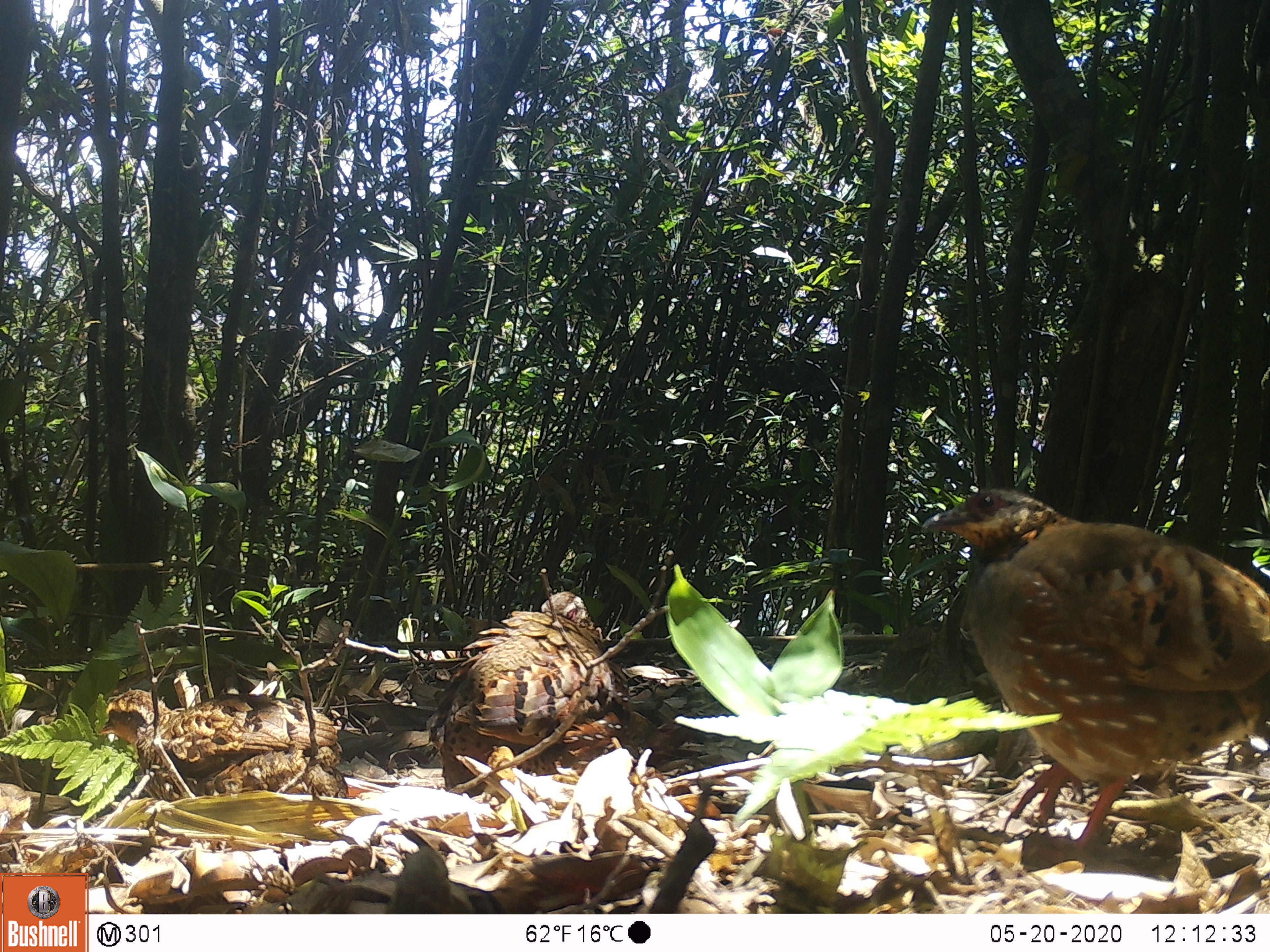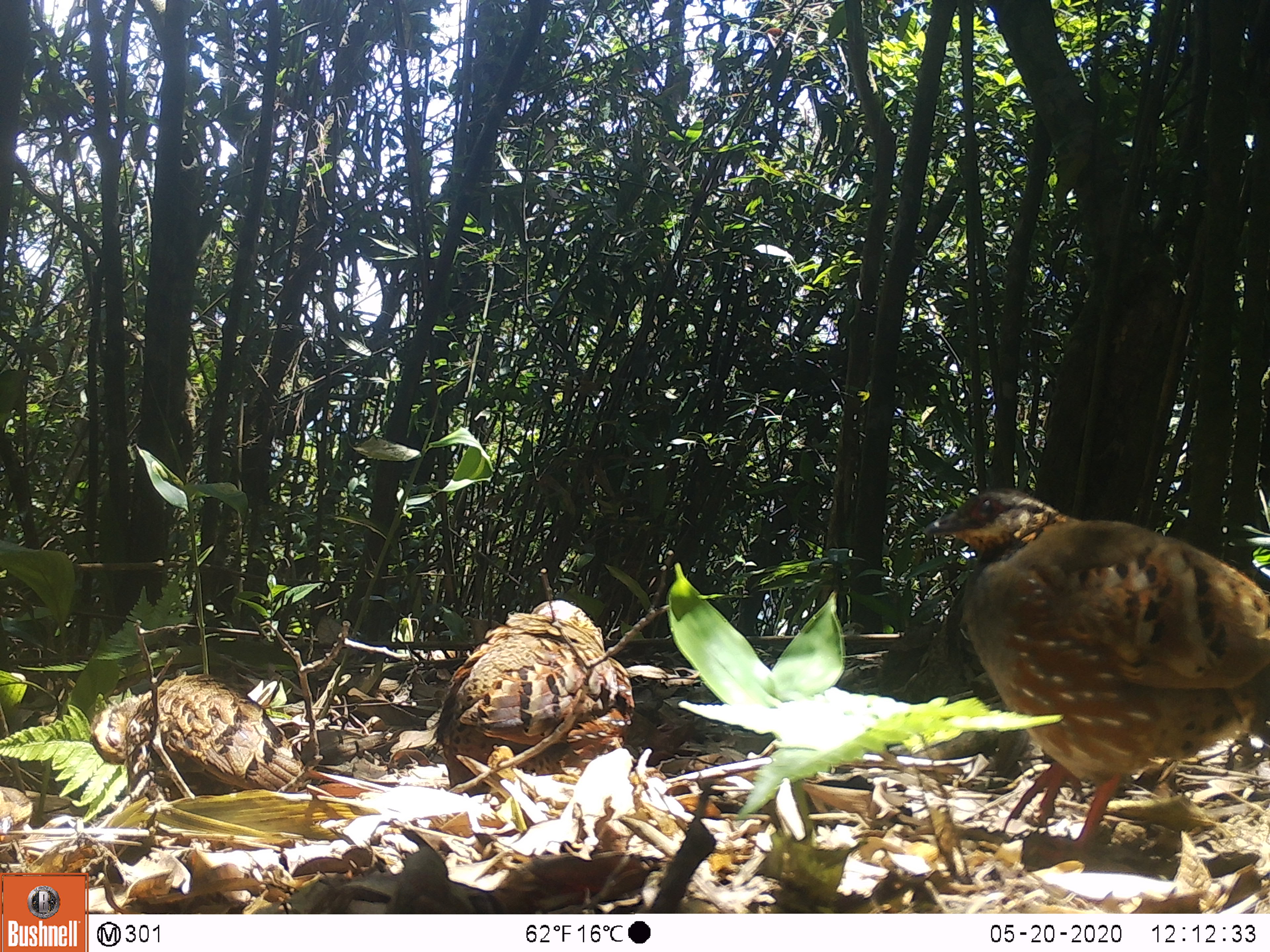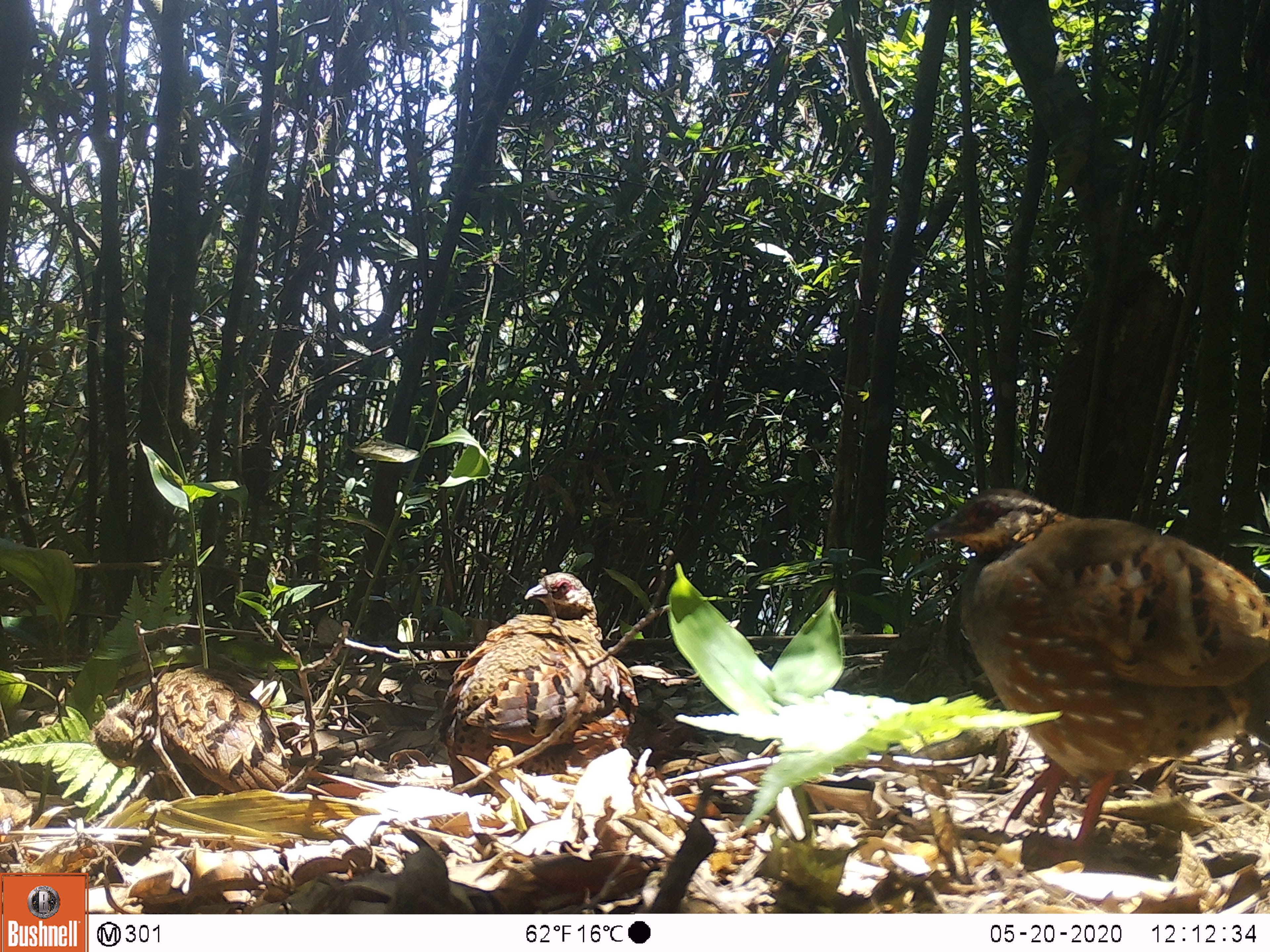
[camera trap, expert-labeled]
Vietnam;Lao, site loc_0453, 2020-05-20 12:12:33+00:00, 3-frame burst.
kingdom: Animalia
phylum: Chordata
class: Aves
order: Galliformes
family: Phasianidae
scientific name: Phasianidae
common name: partridge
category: unidentified partridge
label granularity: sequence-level